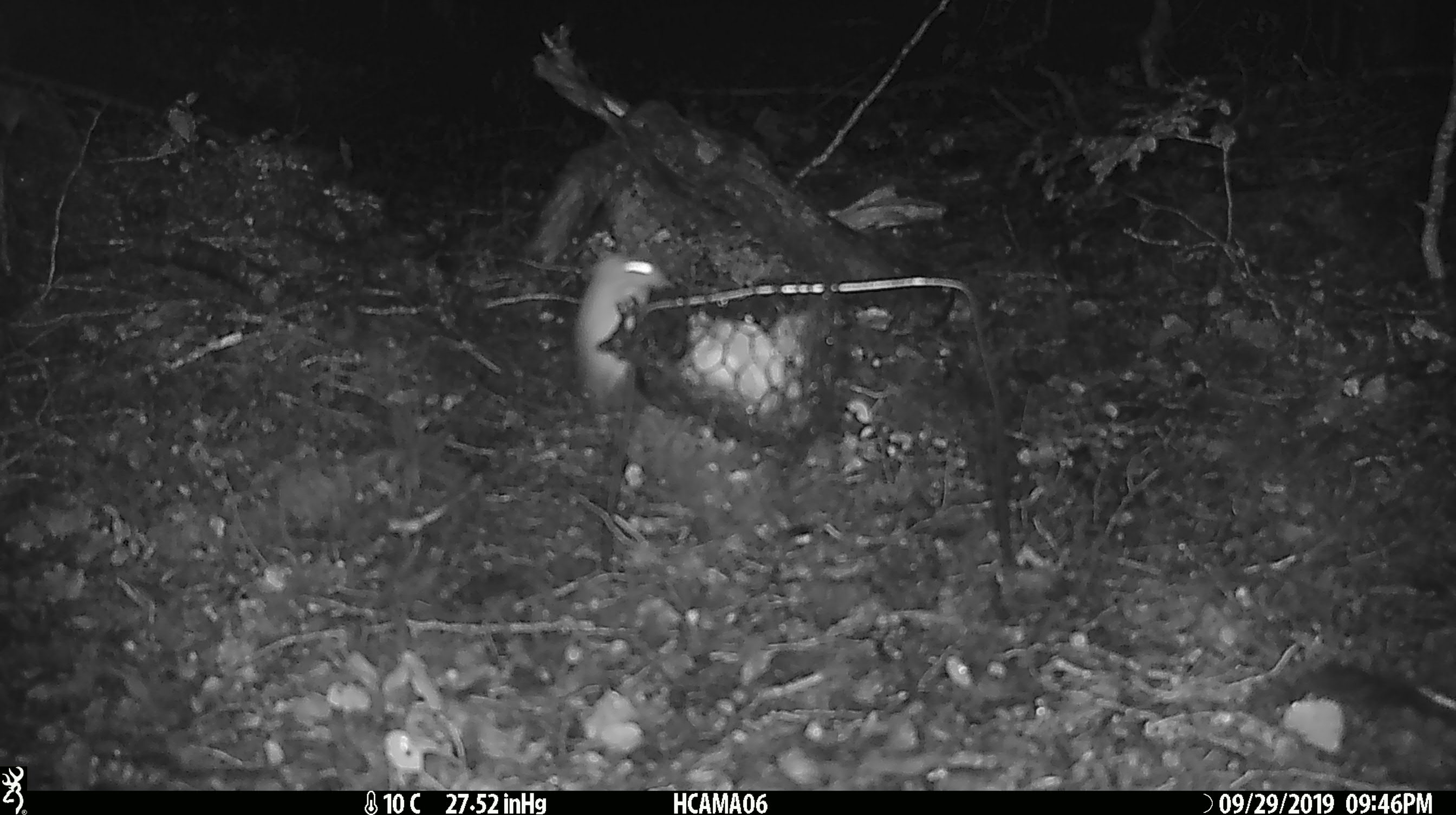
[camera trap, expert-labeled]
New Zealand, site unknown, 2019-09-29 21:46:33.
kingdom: Animalia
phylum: Chordata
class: Mammalia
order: Rodentia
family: Muridae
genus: Mus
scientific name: Mus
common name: mouse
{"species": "mouse (Mus)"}